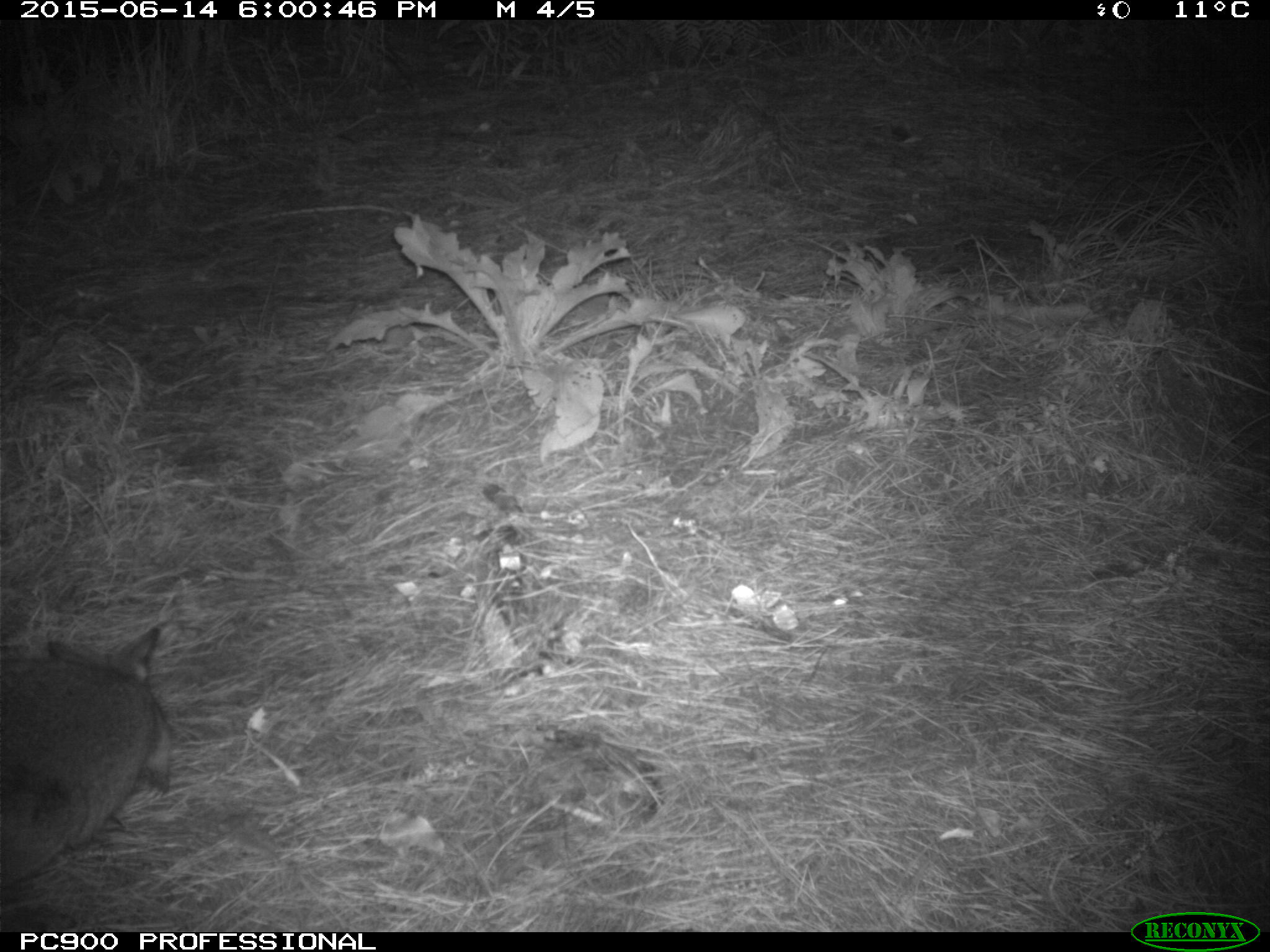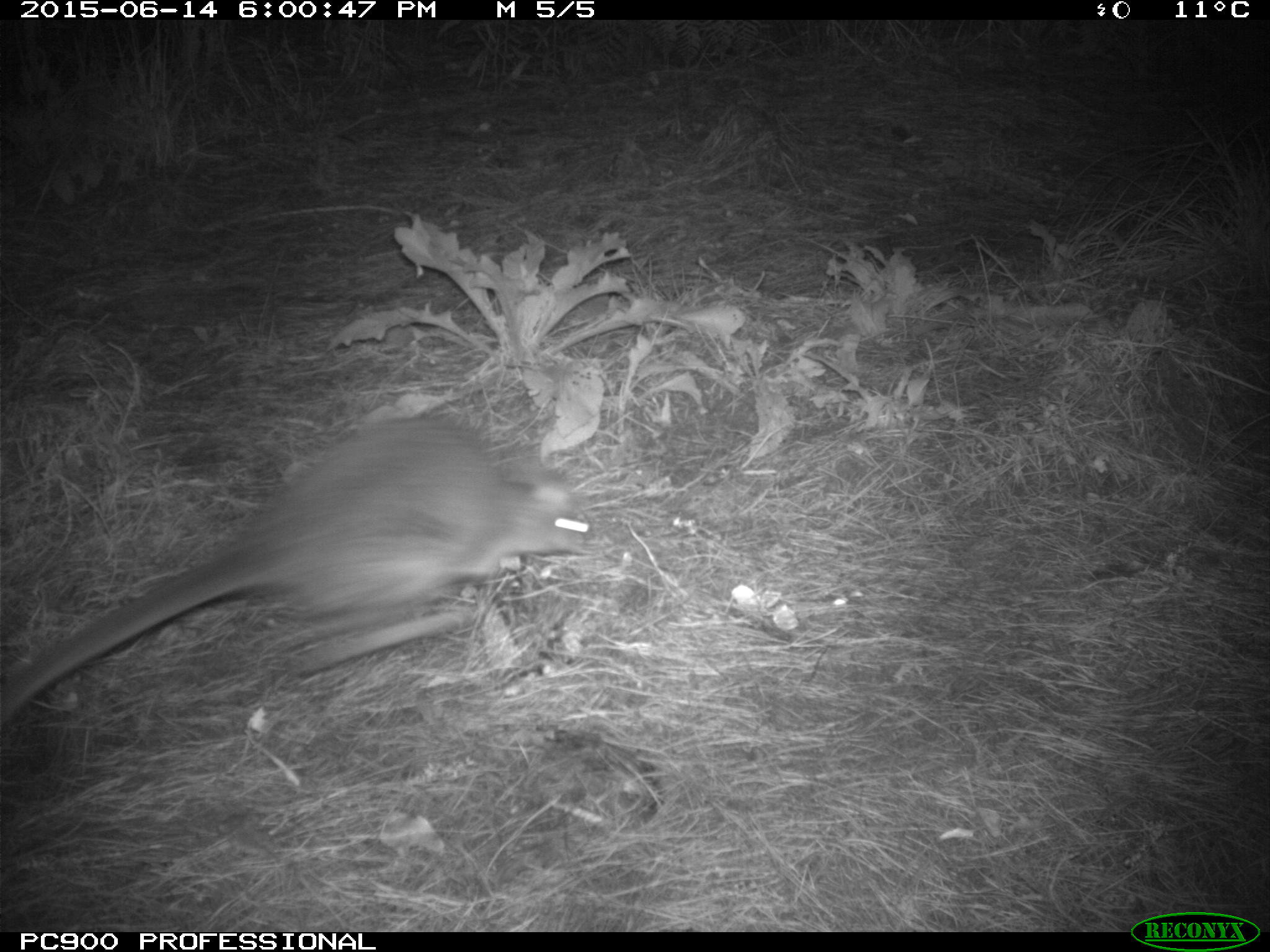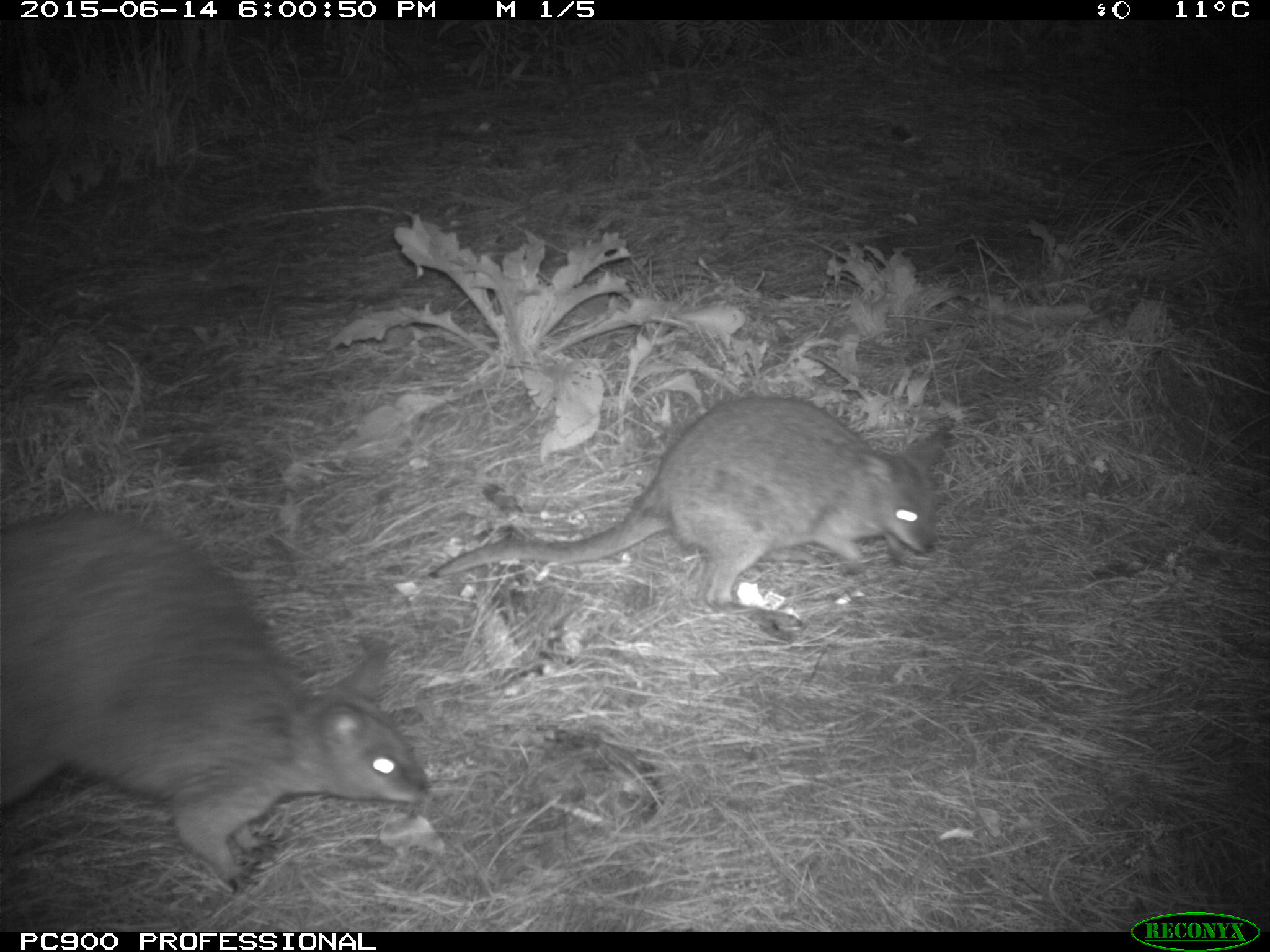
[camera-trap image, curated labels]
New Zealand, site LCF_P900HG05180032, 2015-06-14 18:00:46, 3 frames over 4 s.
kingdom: Animalia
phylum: Chordata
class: Mammalia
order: Diprotodontia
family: Macropodidae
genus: Notamacropus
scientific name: Notamacropus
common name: wallaby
Wallaby (Notamacropus).